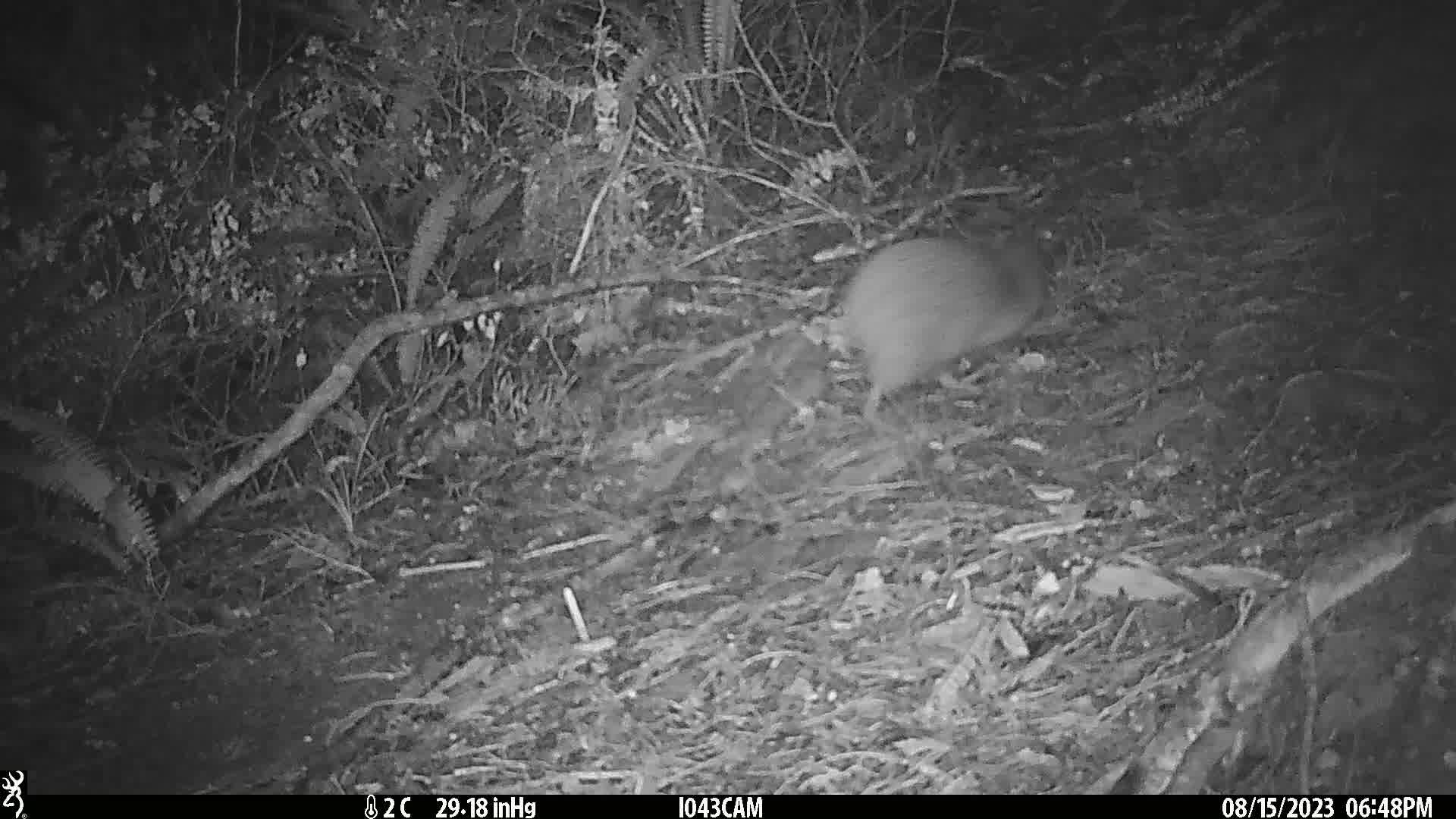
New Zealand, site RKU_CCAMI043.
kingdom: Animalia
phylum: Chordata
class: Aves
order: Apterygiformes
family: Apterygidae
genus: Apteryx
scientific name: Apteryx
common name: kiwi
Kiwi (Apteryx).